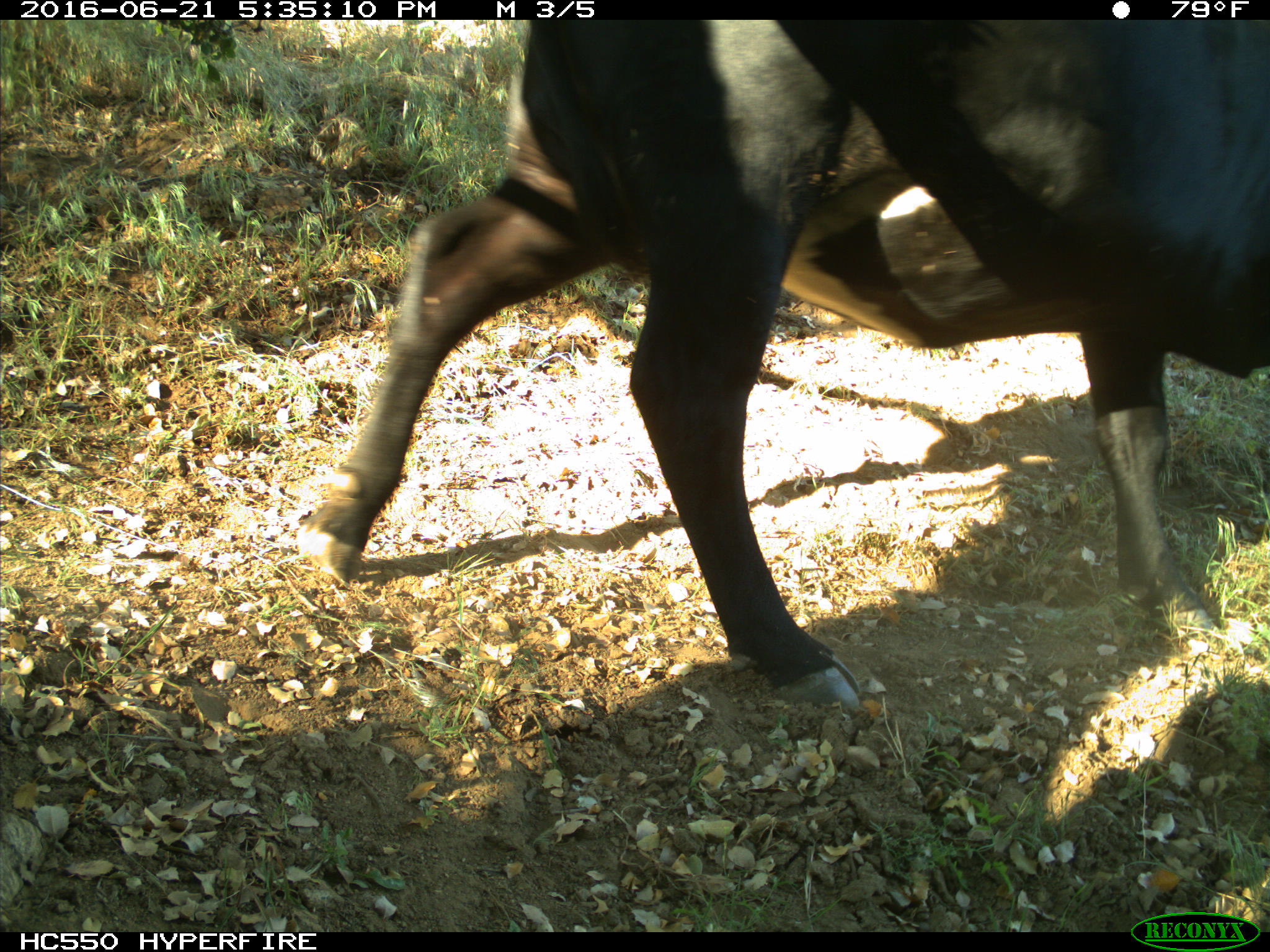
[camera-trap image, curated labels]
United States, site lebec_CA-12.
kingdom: Animalia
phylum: Chordata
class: Mammalia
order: Artiodactyla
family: Bovidae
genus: Bos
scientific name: Bos taurus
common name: domestic cow